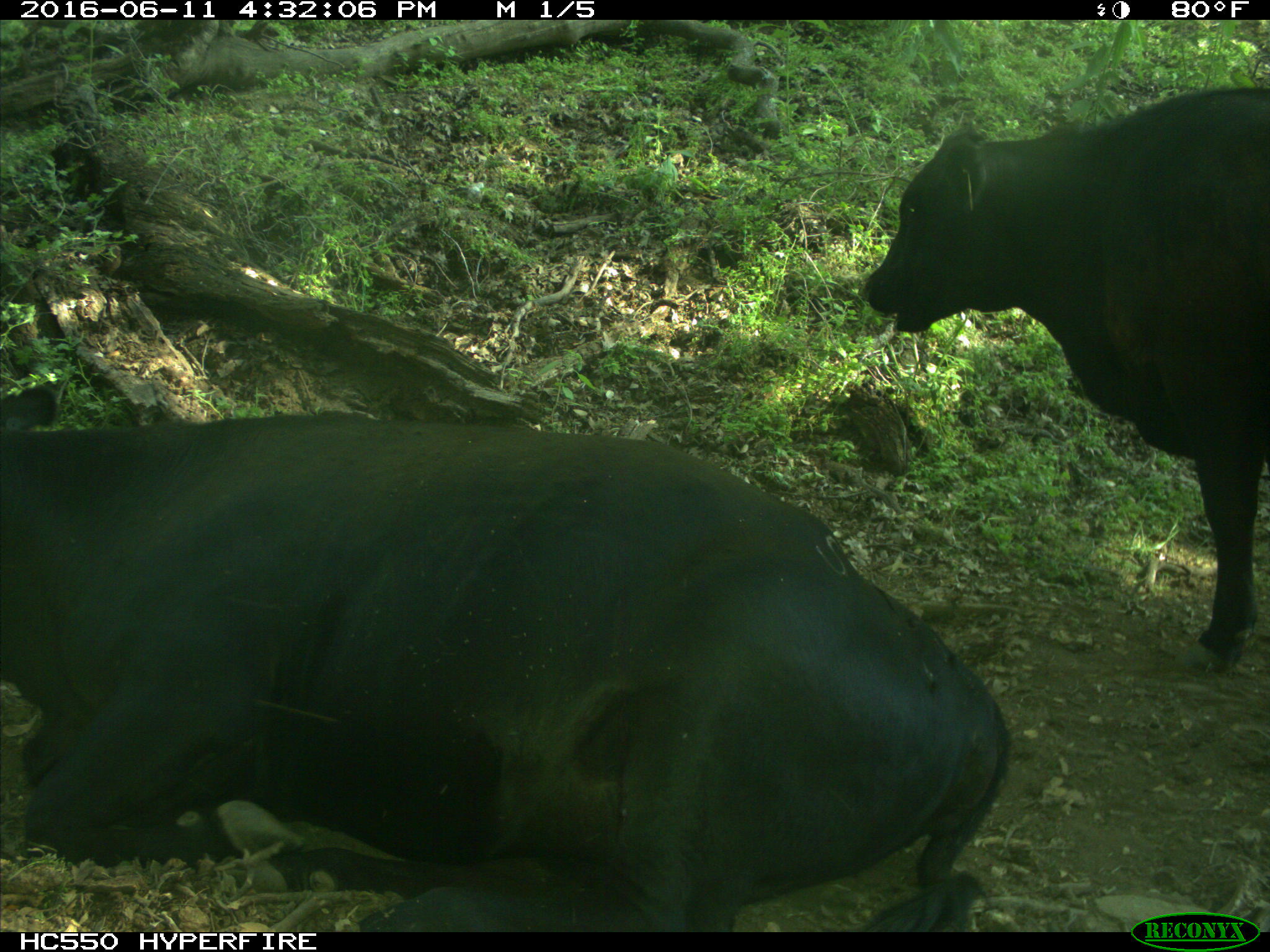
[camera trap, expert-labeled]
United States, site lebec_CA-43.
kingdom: Animalia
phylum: Chordata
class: Mammalia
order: Artiodactyla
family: Bovidae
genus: Bos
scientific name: Bos taurus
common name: domestic cow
Bos taurus (domestic cow).